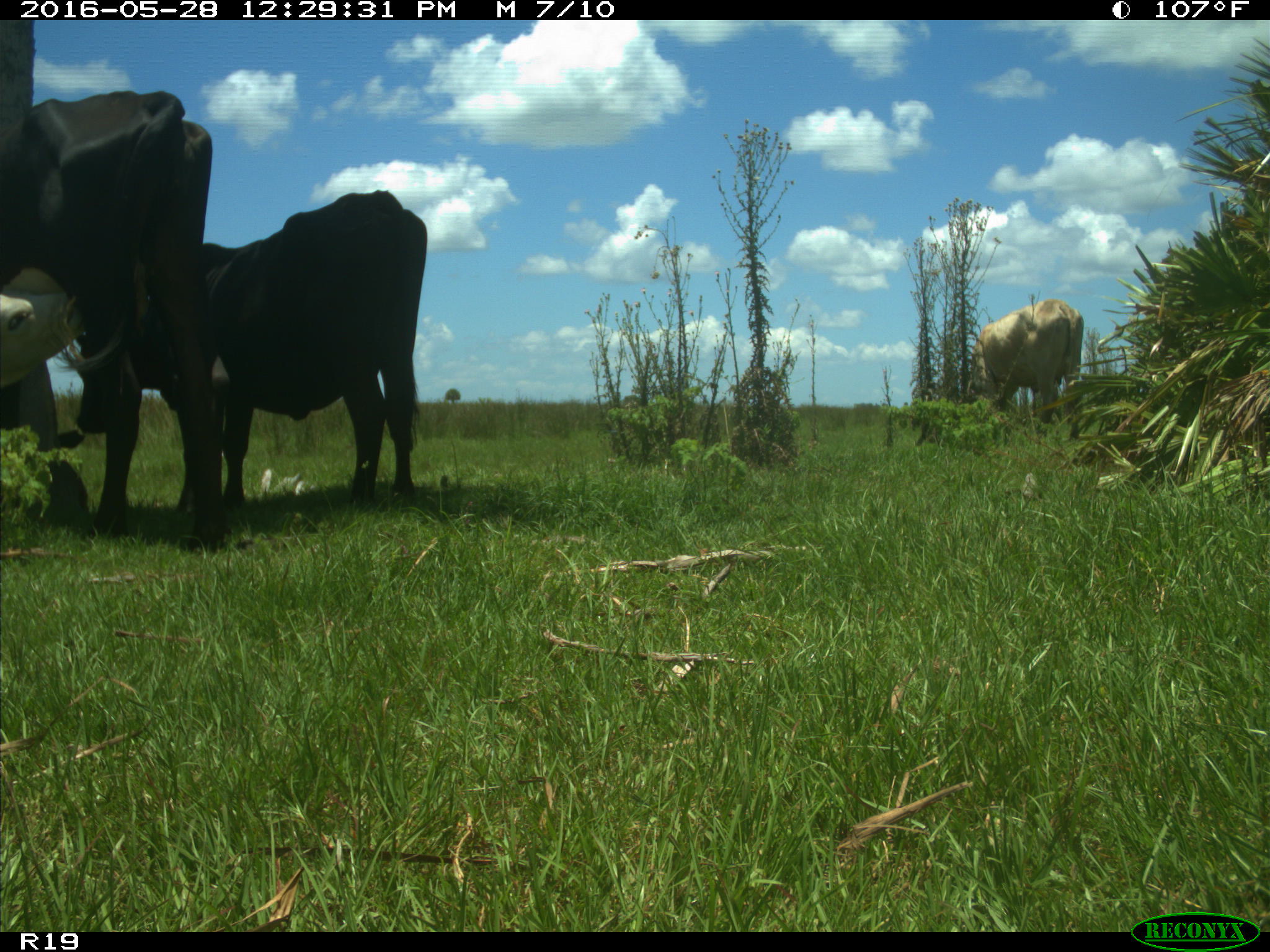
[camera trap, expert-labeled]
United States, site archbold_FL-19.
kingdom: Animalia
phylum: Chordata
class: Mammalia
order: Artiodactyla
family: Bovidae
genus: Bos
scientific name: Bos taurus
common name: domestic cow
Bos taurus (domestic cow).